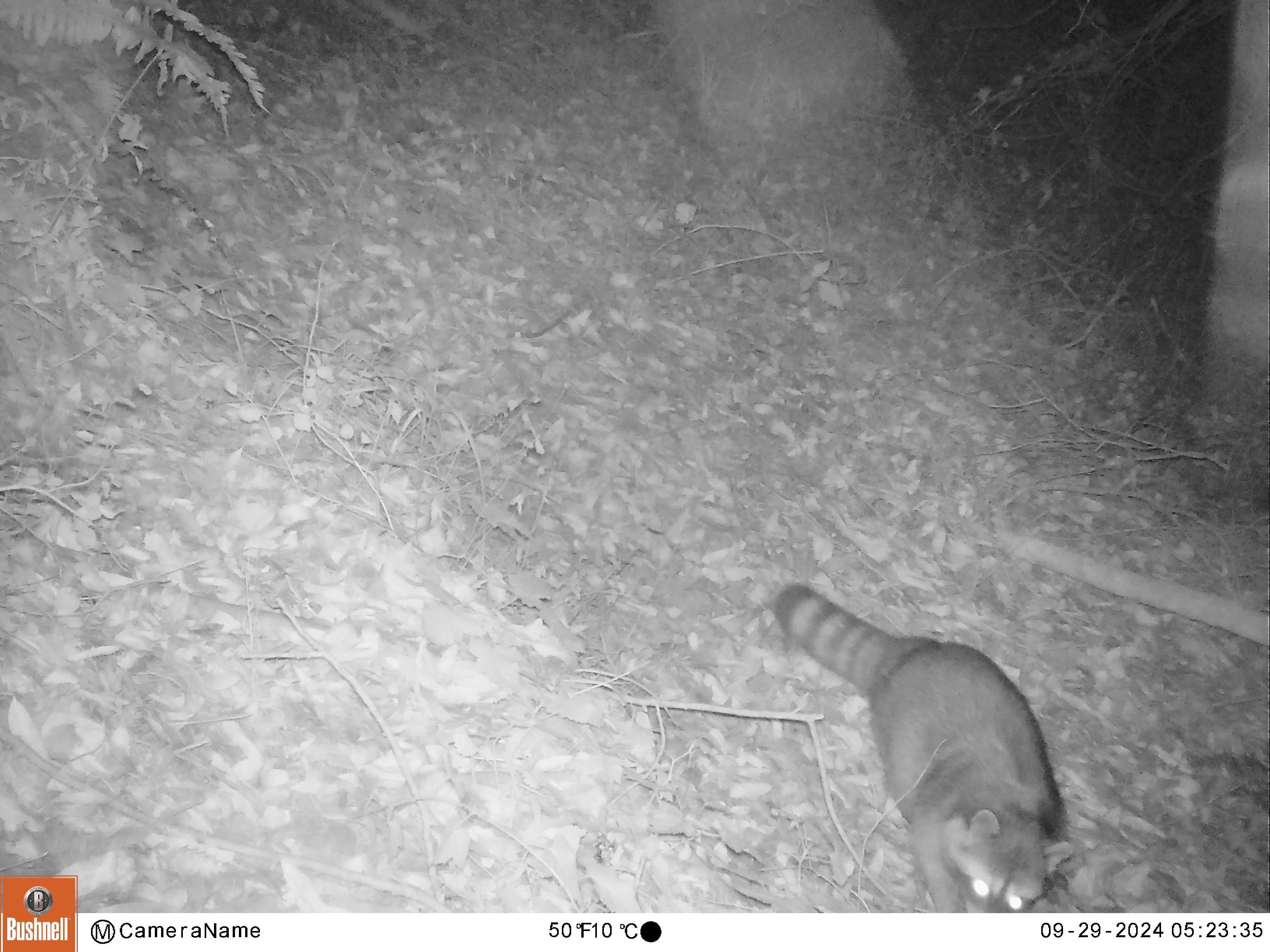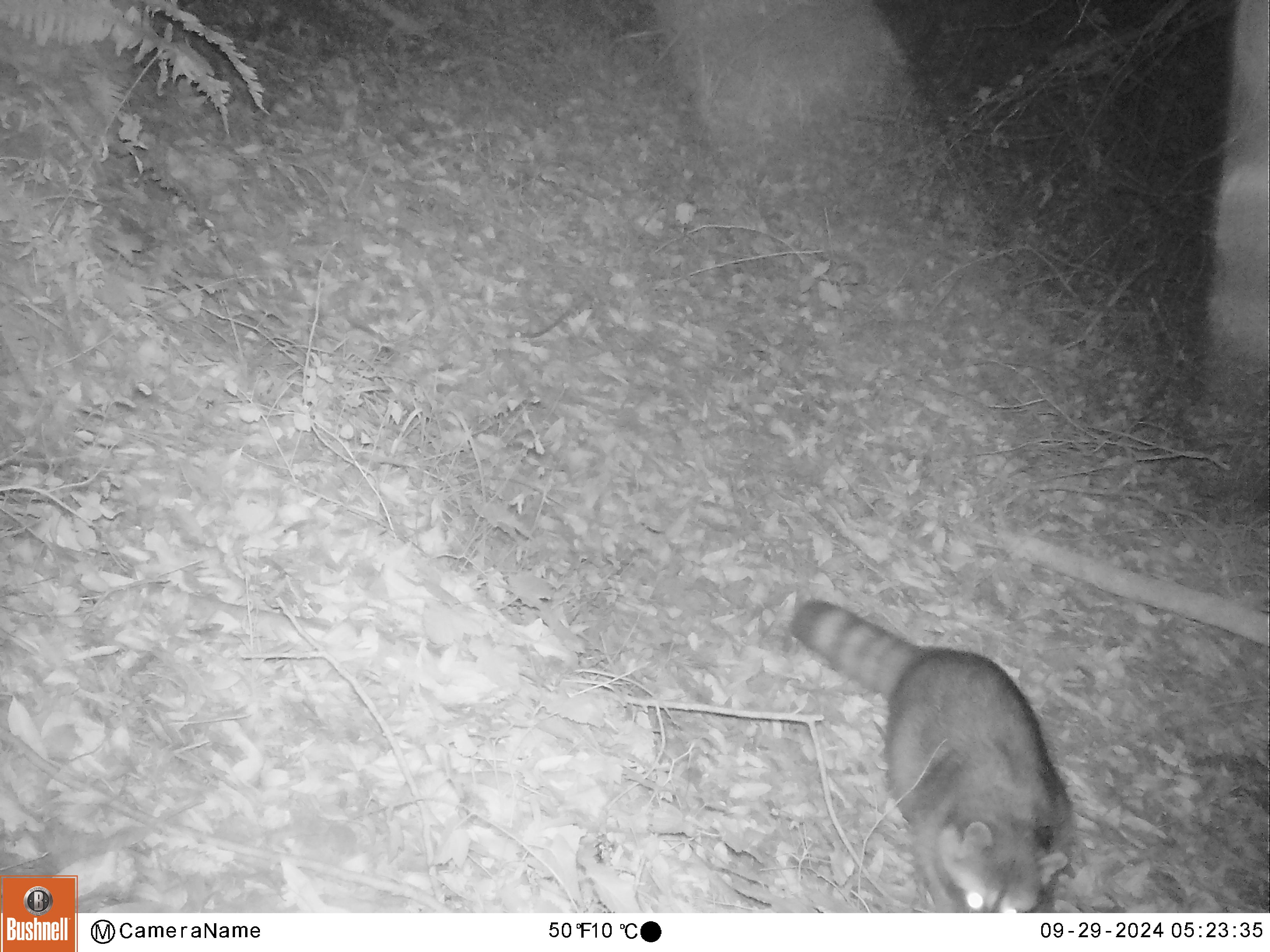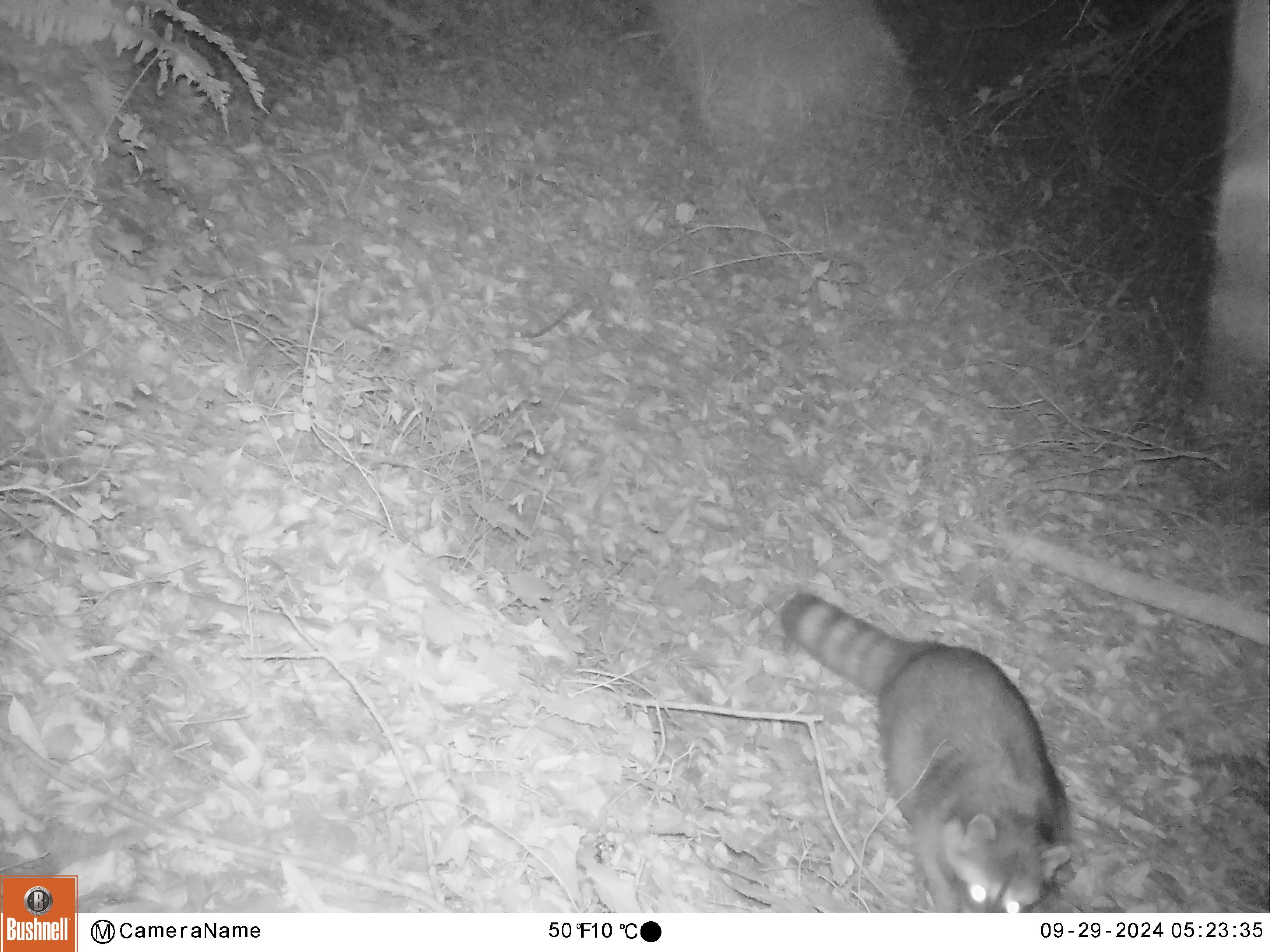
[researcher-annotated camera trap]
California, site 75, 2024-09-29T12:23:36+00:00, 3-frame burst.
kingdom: Animalia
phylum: Chordata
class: Mammalia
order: Carnivora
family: Procyonidae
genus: Procyon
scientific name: Procyon lotor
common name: raccoon